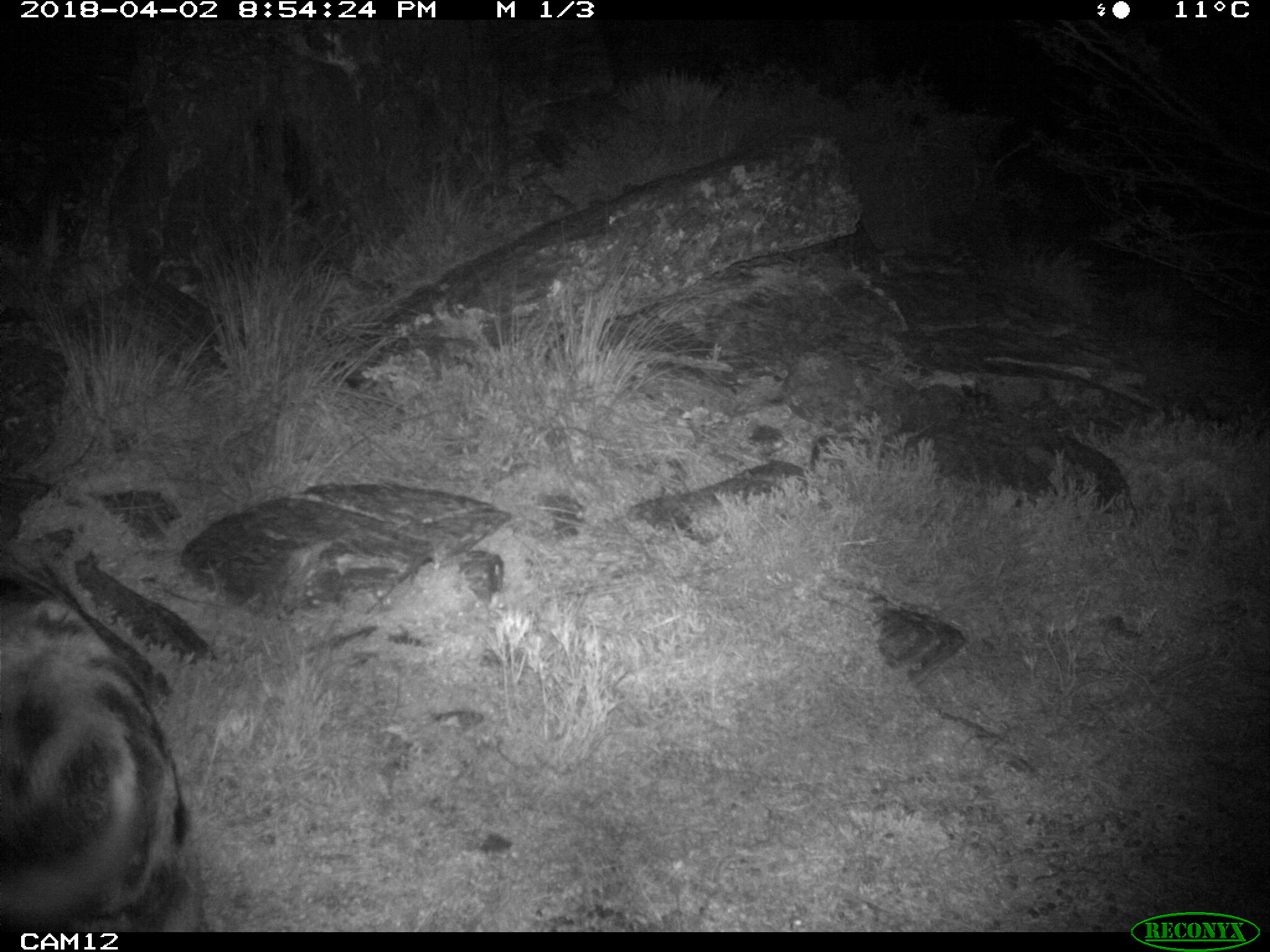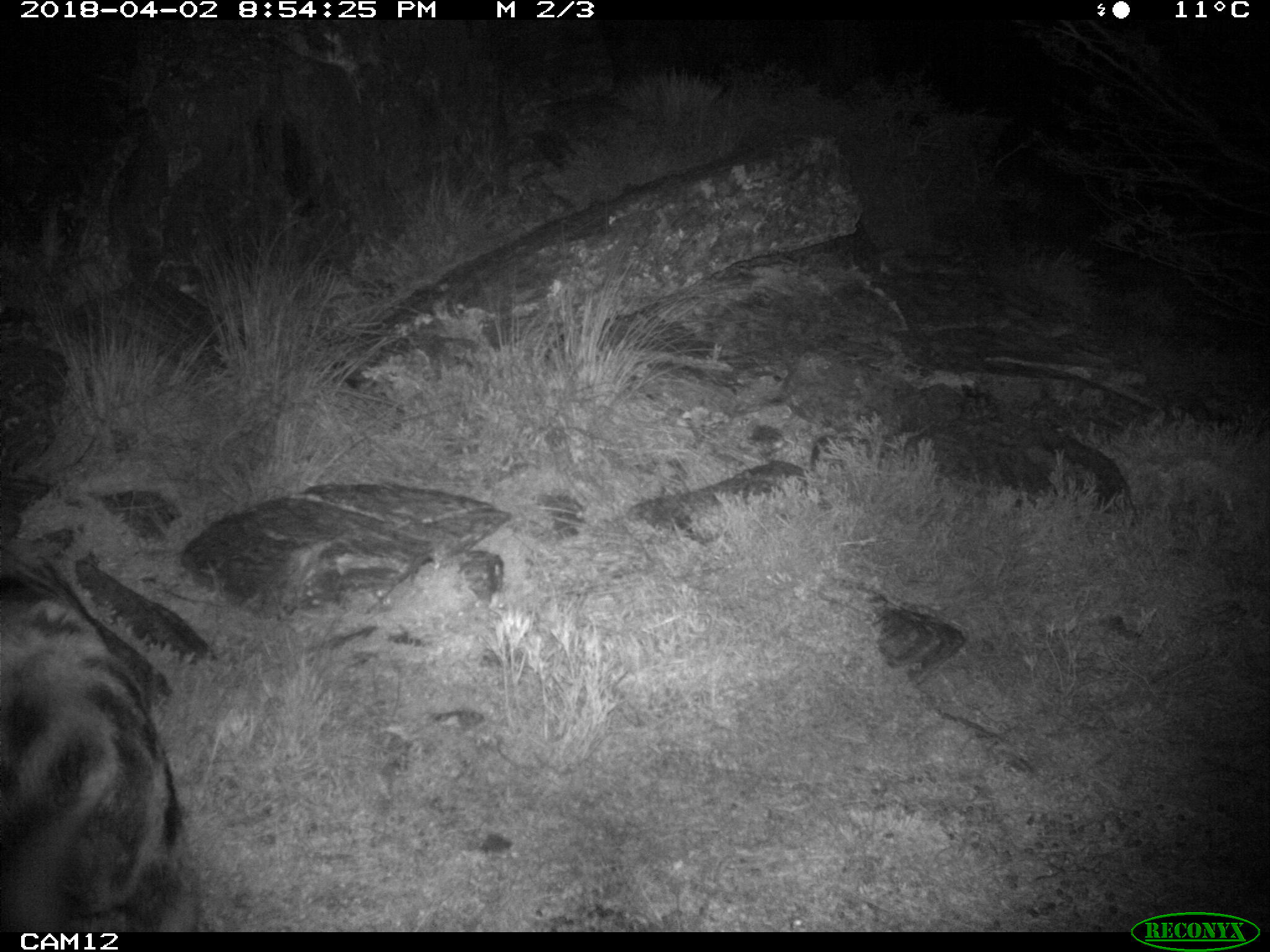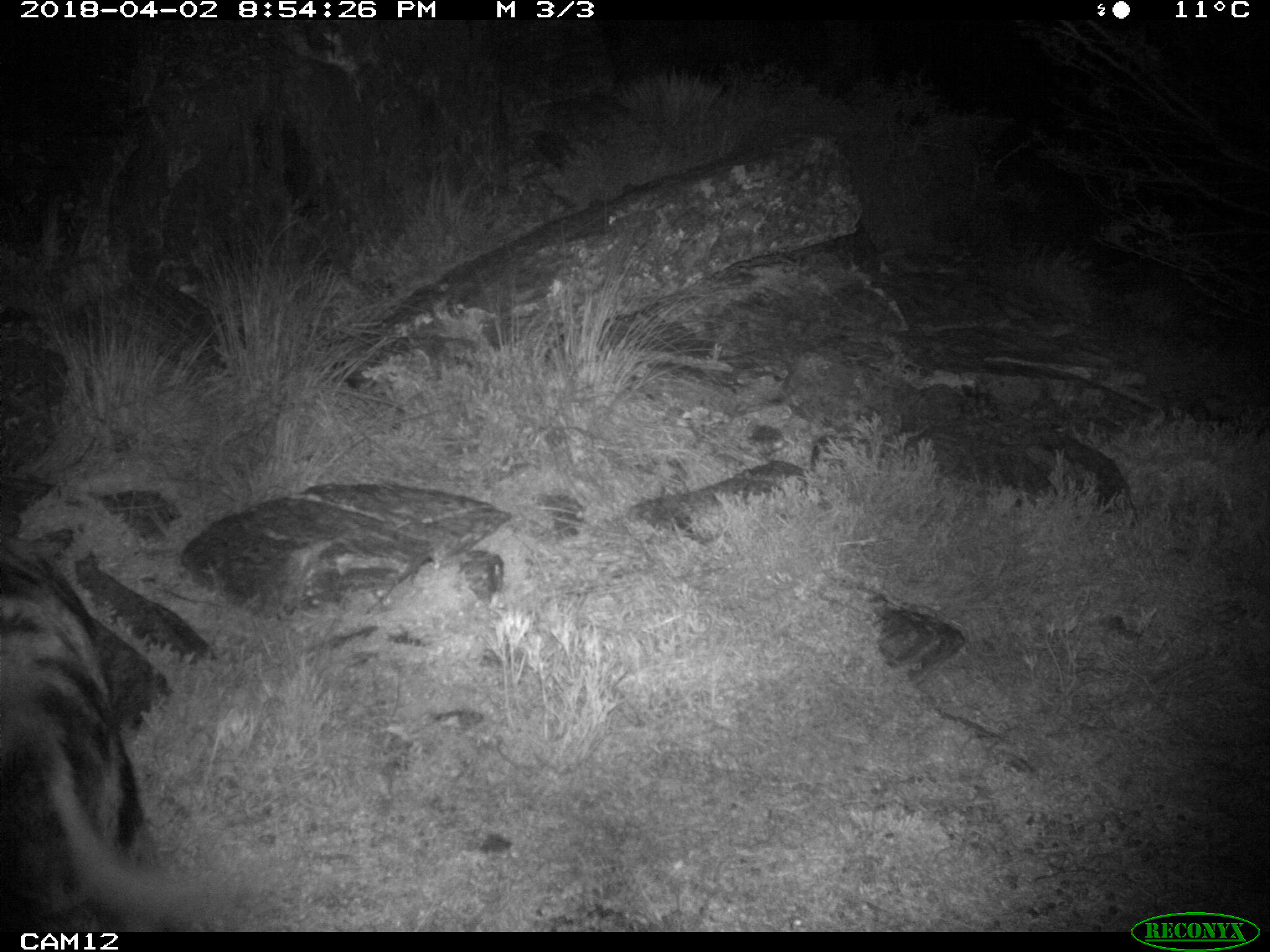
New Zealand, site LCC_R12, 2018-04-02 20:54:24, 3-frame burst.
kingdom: Animalia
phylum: Chordata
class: Mammalia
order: Artiodactyla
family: Suidae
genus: Sus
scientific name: Sus scrofa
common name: pig